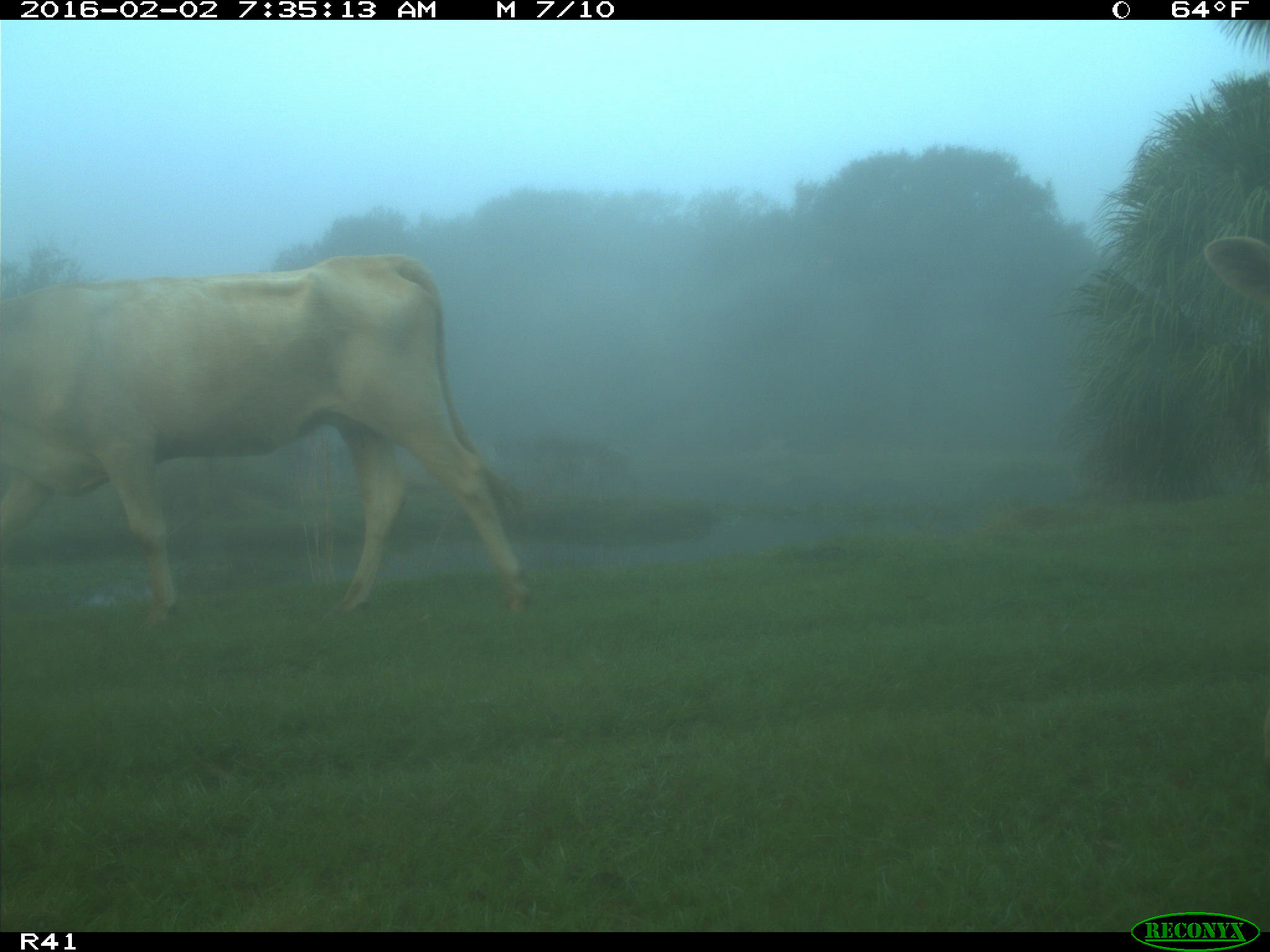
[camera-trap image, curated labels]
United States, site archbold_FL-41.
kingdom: Animalia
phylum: Chordata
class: Mammalia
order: Artiodactyla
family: Bovidae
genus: Bos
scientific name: Bos taurus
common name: domestic cow